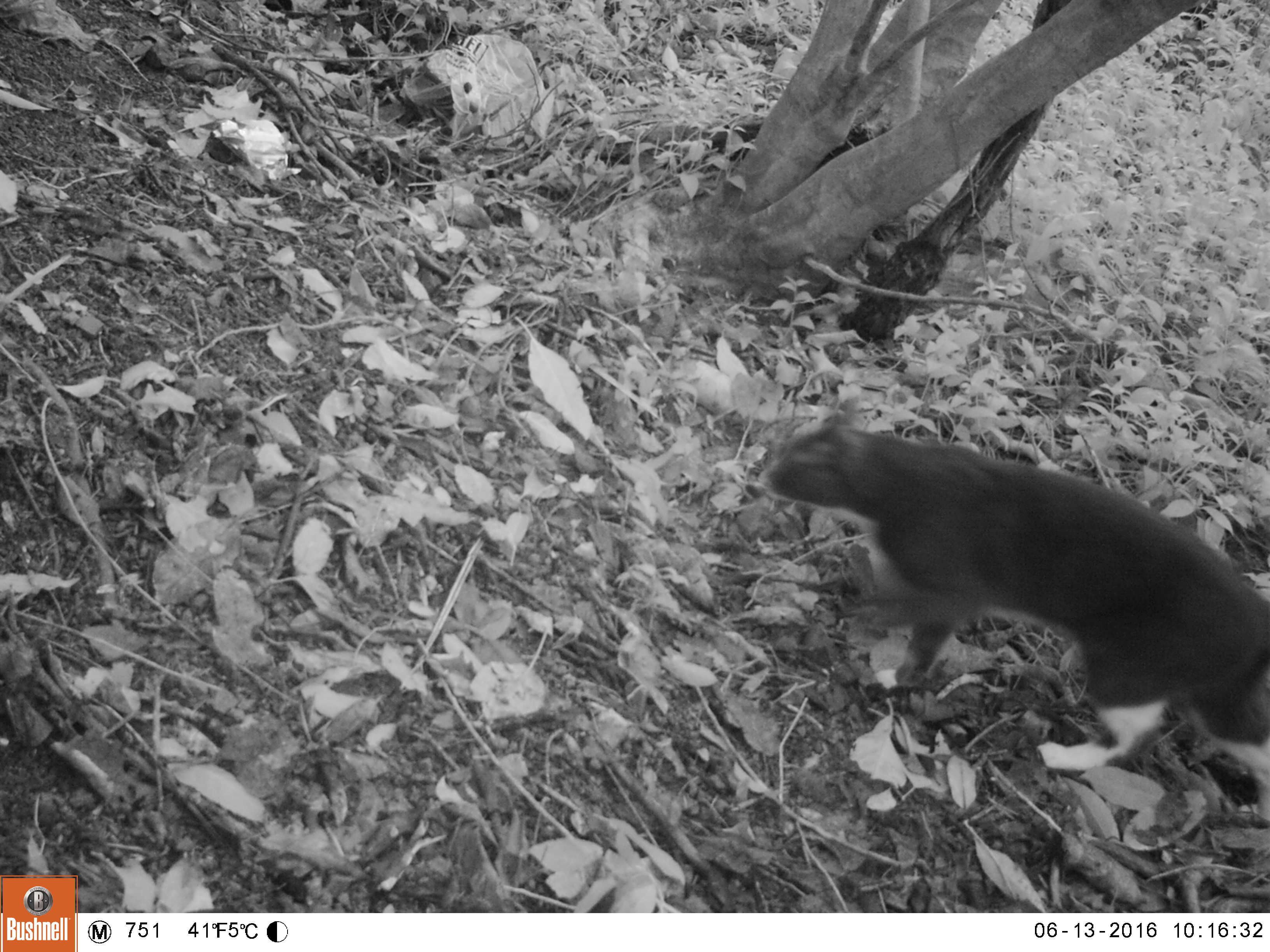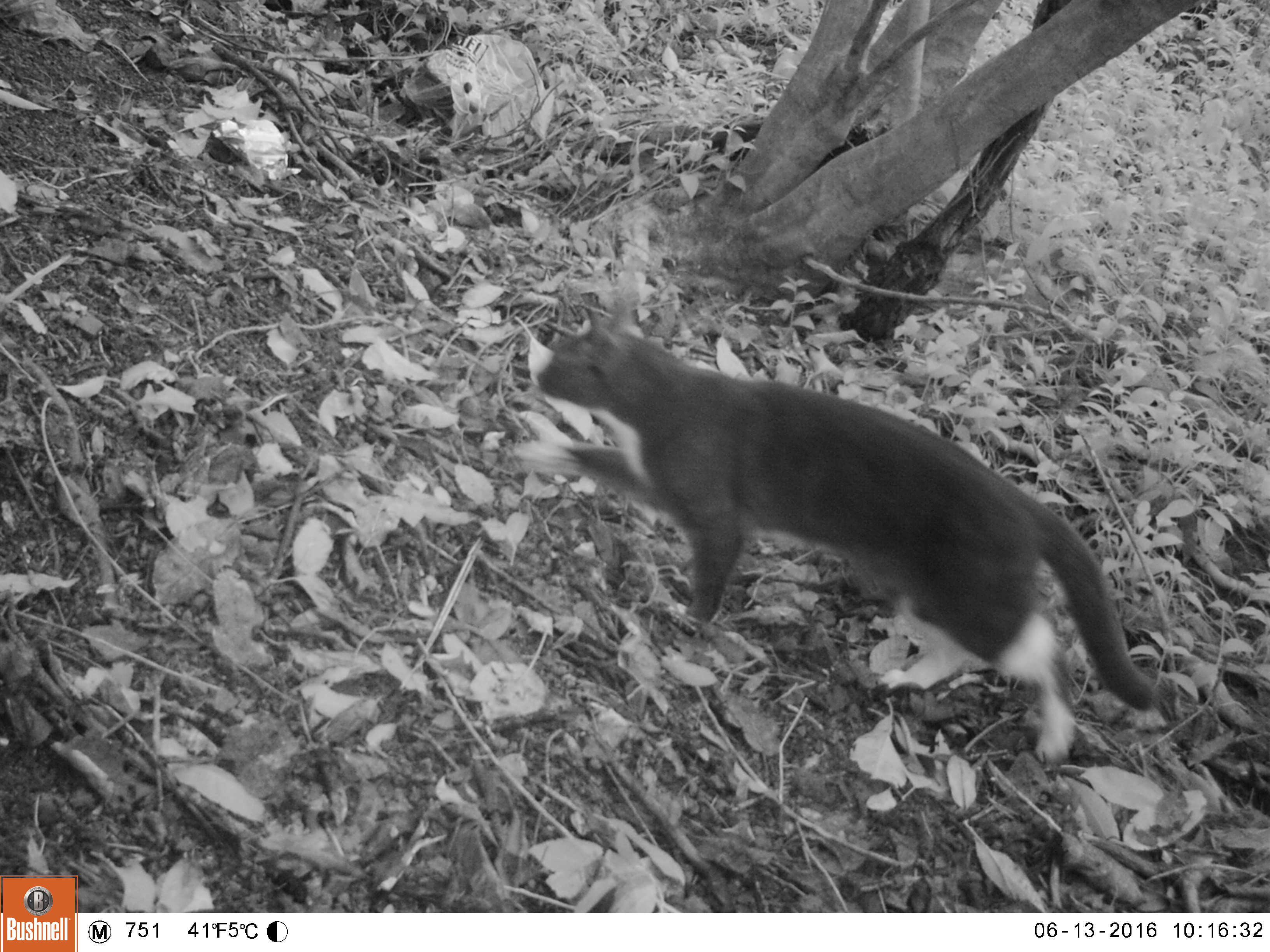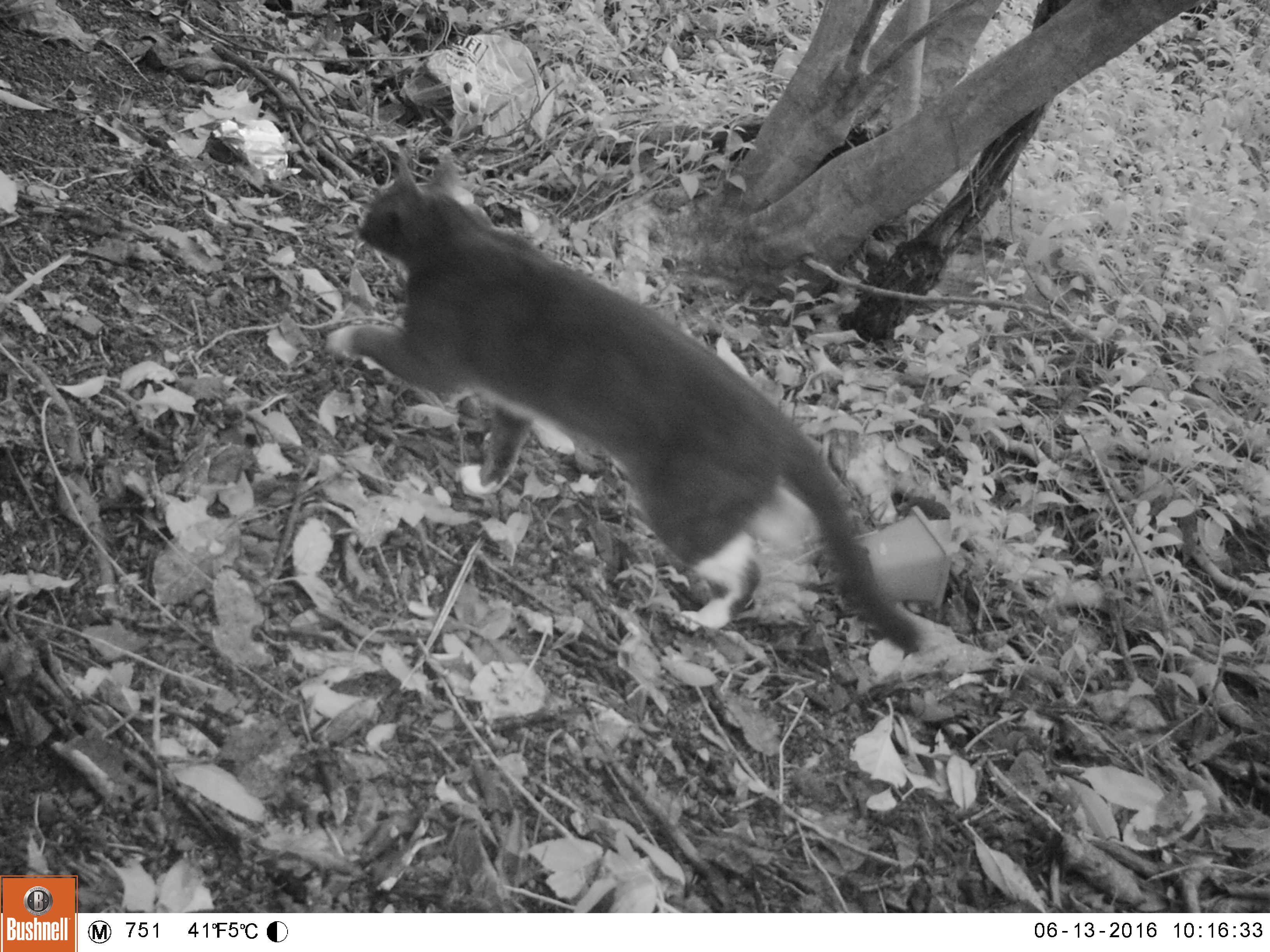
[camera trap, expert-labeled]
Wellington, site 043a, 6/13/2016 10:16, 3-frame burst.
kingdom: Animalia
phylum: Chordata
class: Mammalia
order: Carnivora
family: Felidae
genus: Felis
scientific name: Felis catus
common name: cat